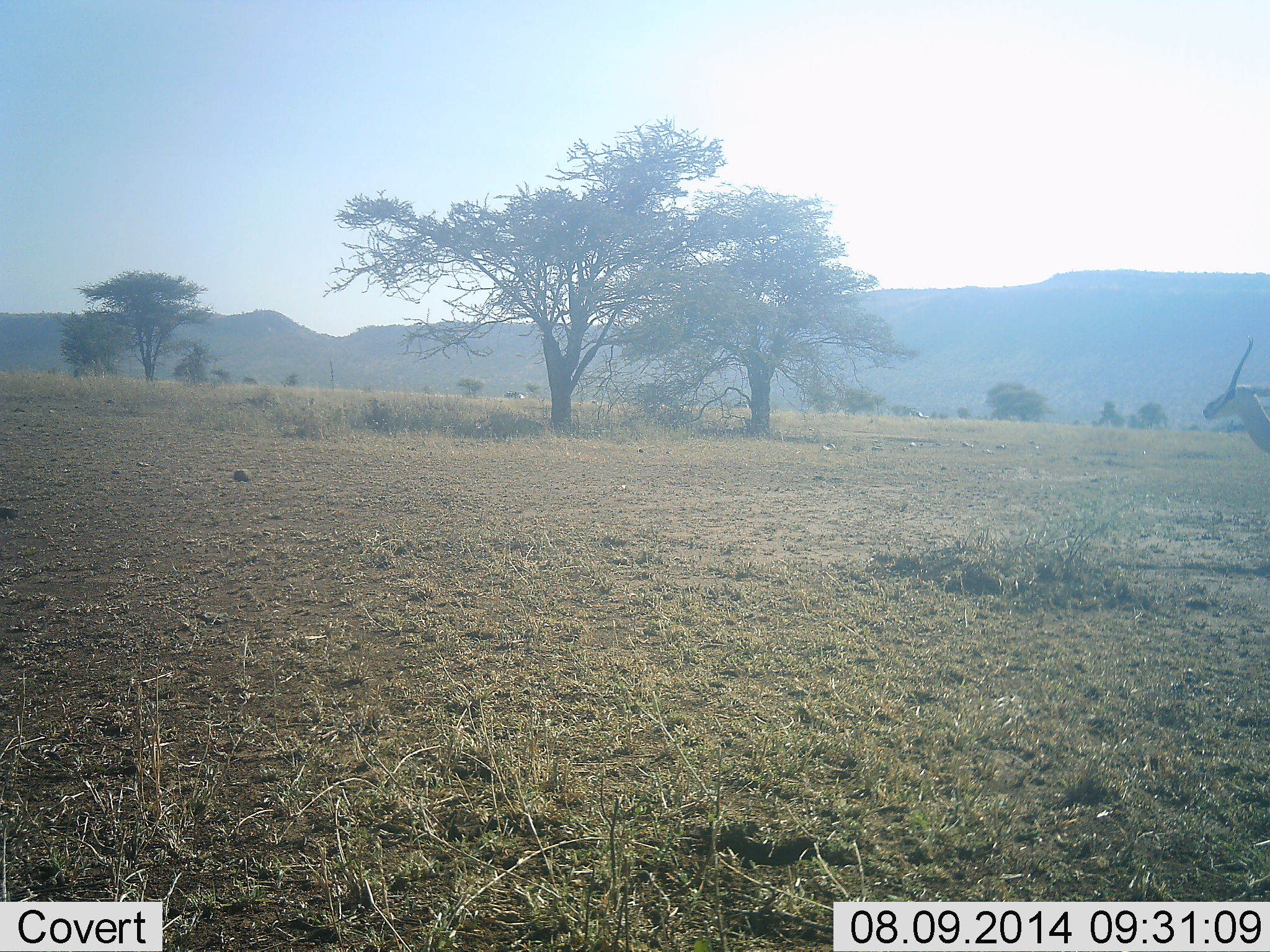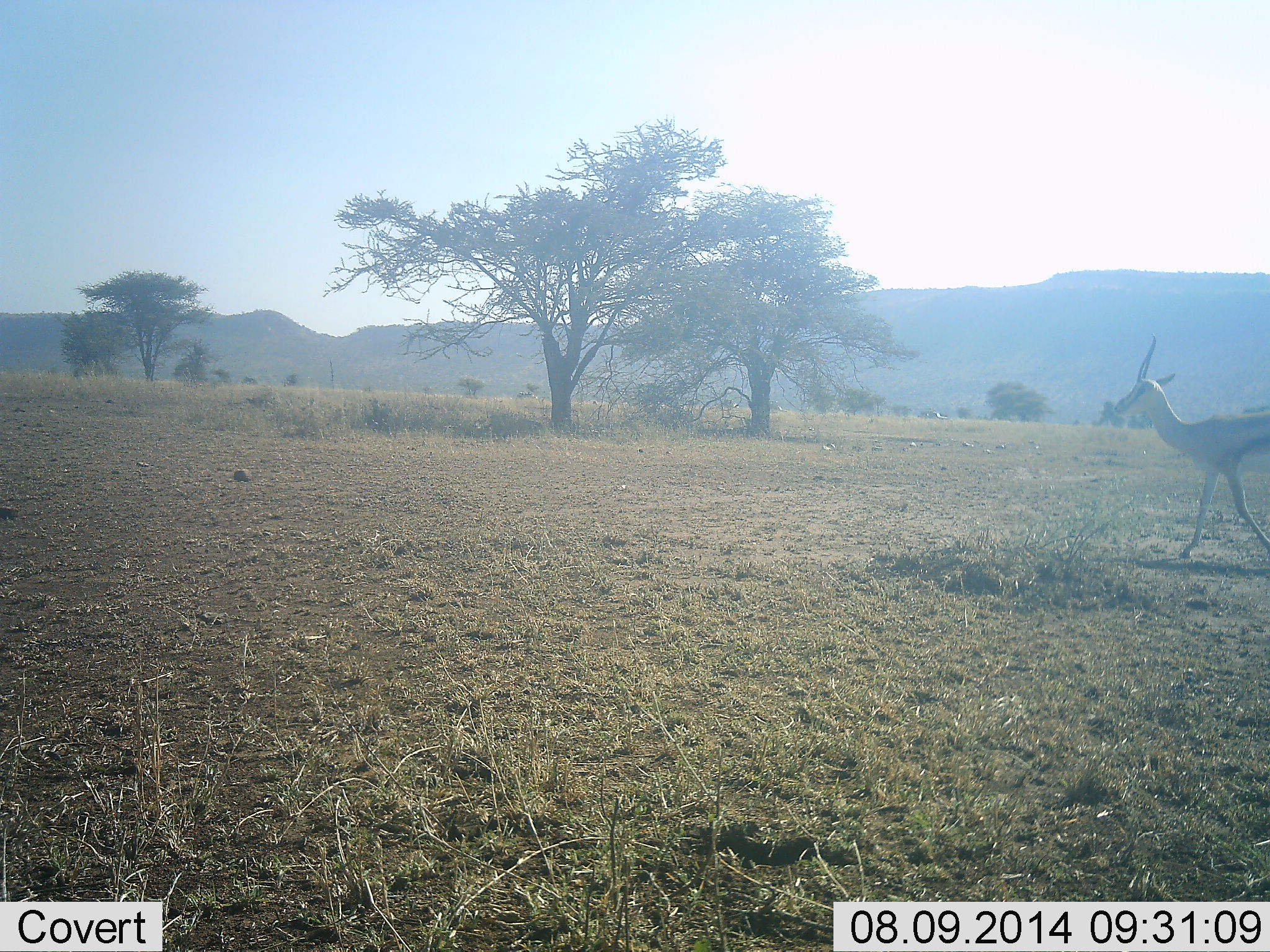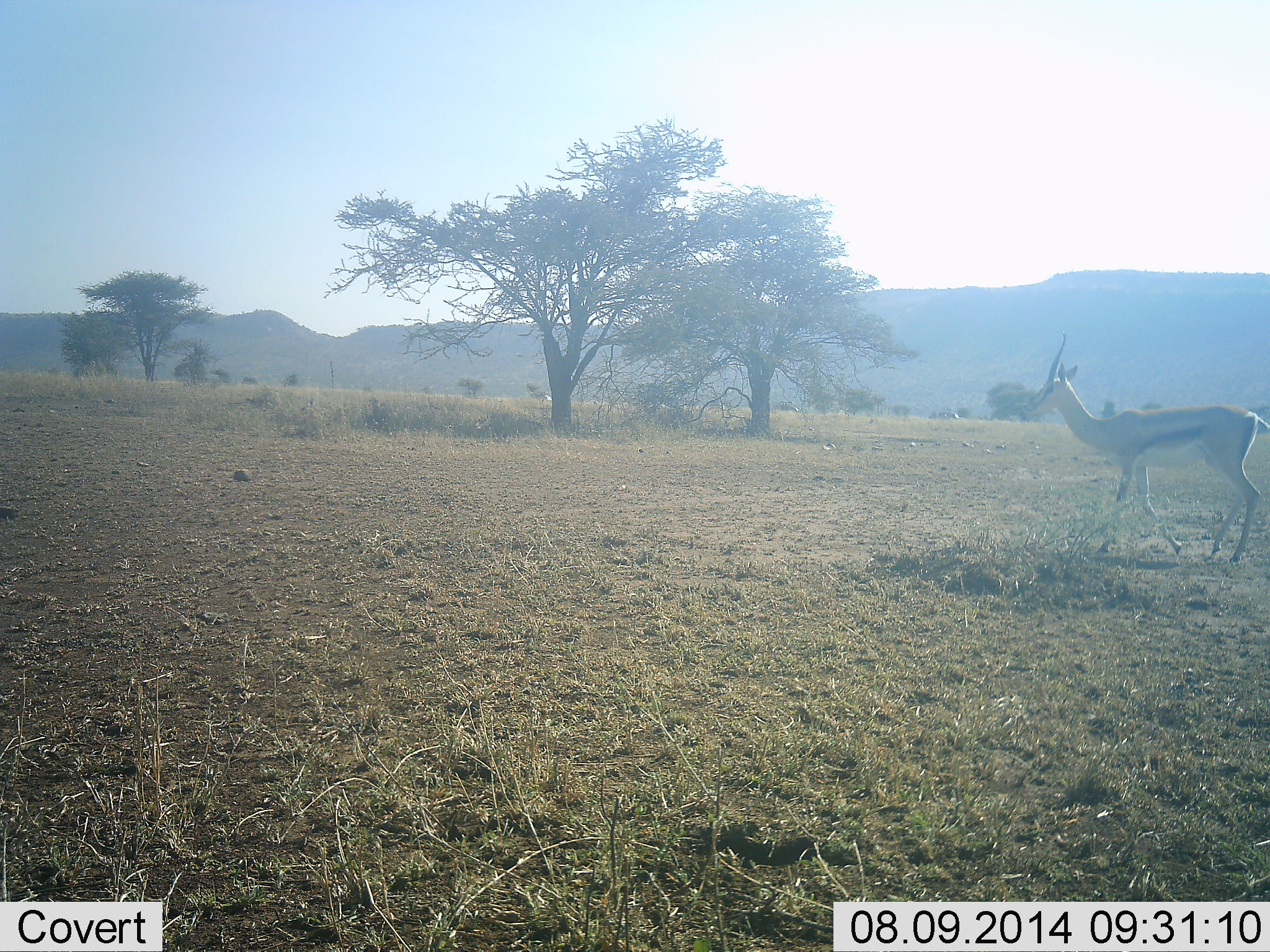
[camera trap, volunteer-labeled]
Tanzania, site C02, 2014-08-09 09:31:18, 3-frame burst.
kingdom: Animalia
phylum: Chordata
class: Mammalia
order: Artiodactyla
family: Bovidae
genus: Eudorcas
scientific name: Eudorcas thomsonii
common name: thomson's gazelle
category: gazellethomsons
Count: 1.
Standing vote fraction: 9%.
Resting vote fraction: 0%.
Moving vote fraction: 91%.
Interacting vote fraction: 0%.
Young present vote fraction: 0%.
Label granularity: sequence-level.